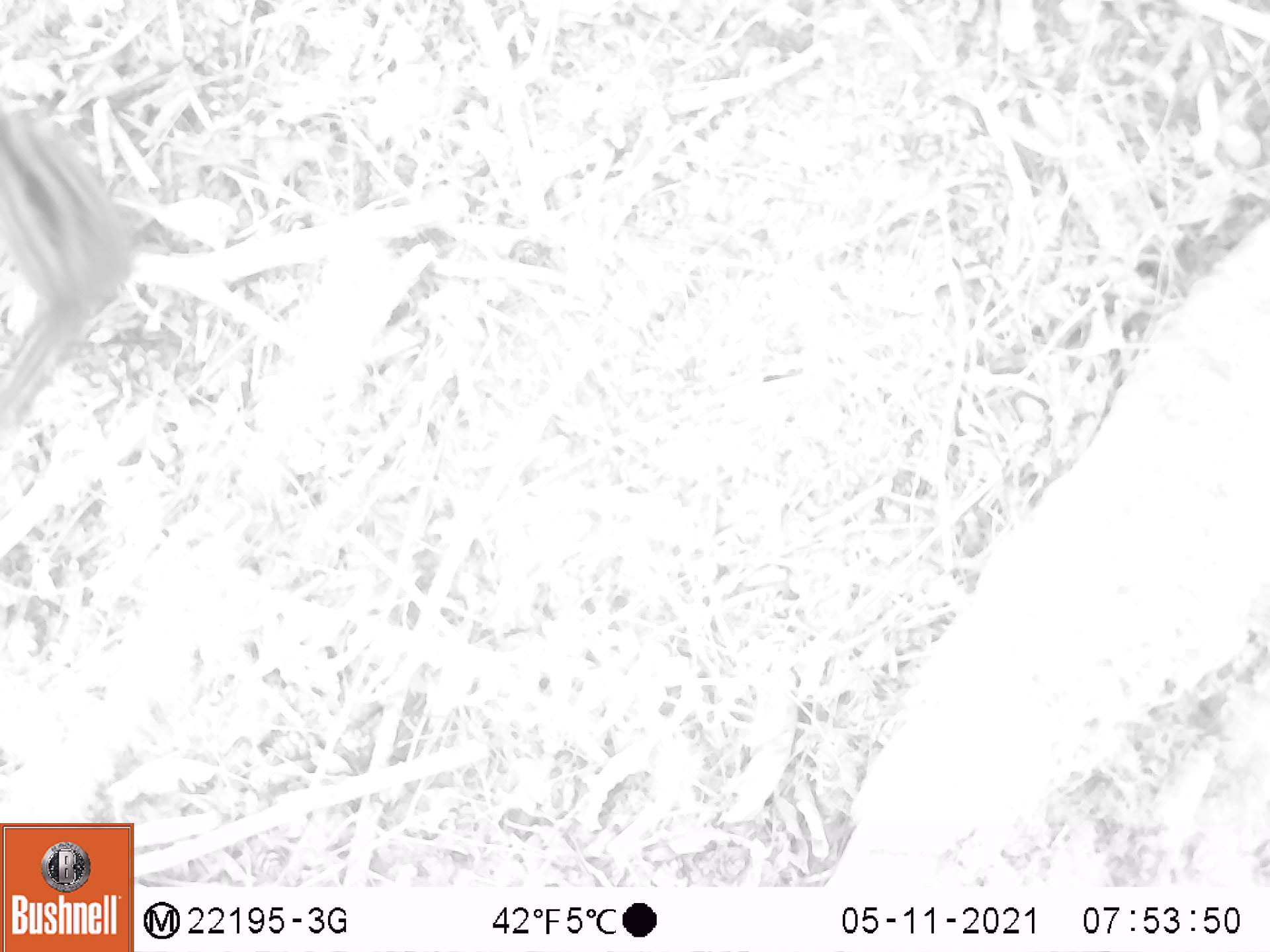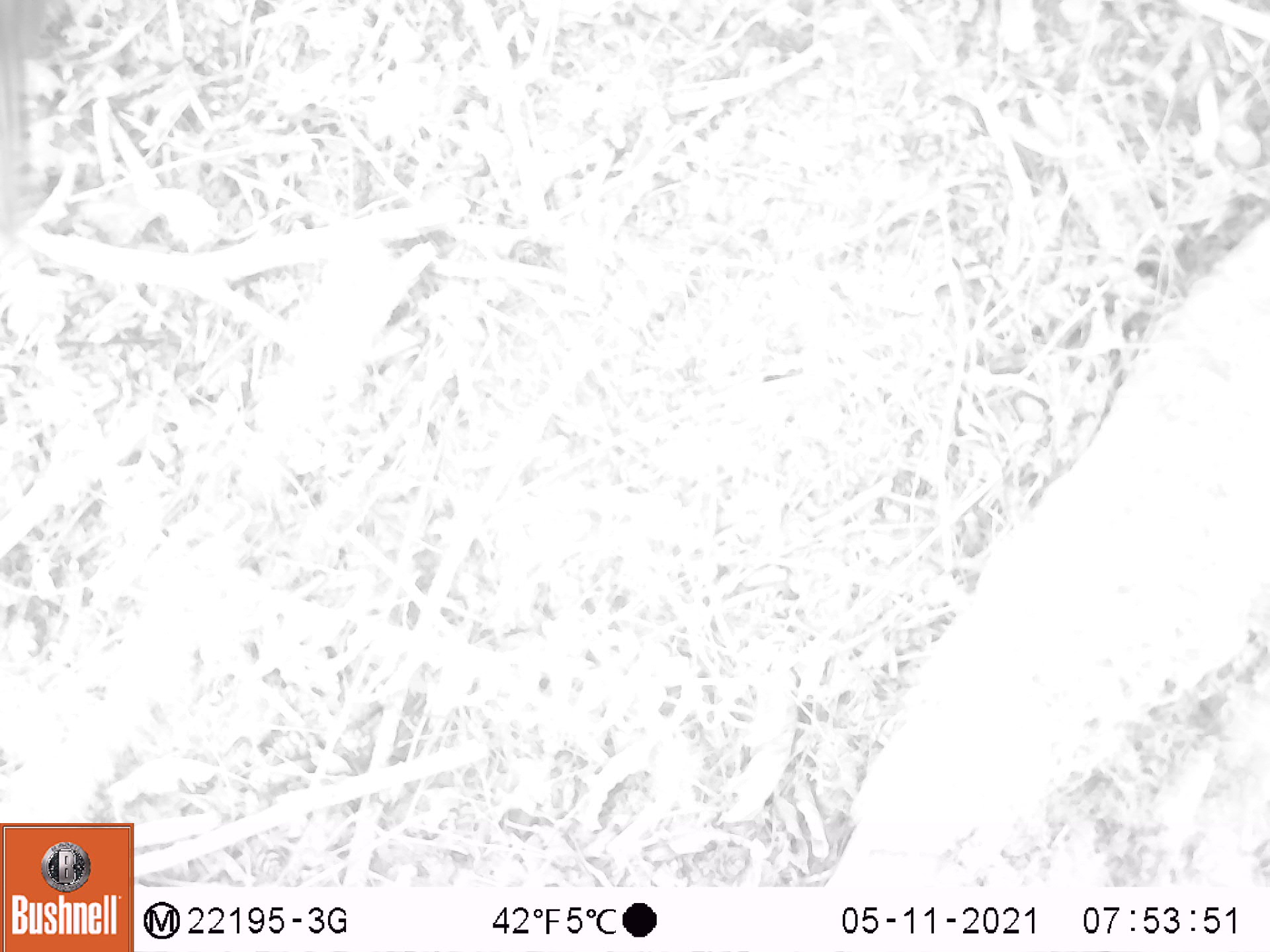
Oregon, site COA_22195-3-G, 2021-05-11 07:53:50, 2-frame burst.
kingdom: Animalia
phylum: Chordata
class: Mammalia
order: Rodentia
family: Sciuridae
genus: Neotamias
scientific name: Neotamias townsendii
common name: townsend's chipmunk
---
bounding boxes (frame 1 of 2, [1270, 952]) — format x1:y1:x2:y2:
townsend's chipmunk: 0:61:178:443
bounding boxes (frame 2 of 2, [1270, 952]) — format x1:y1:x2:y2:
townsend's chipmunk: 0:0:130:265